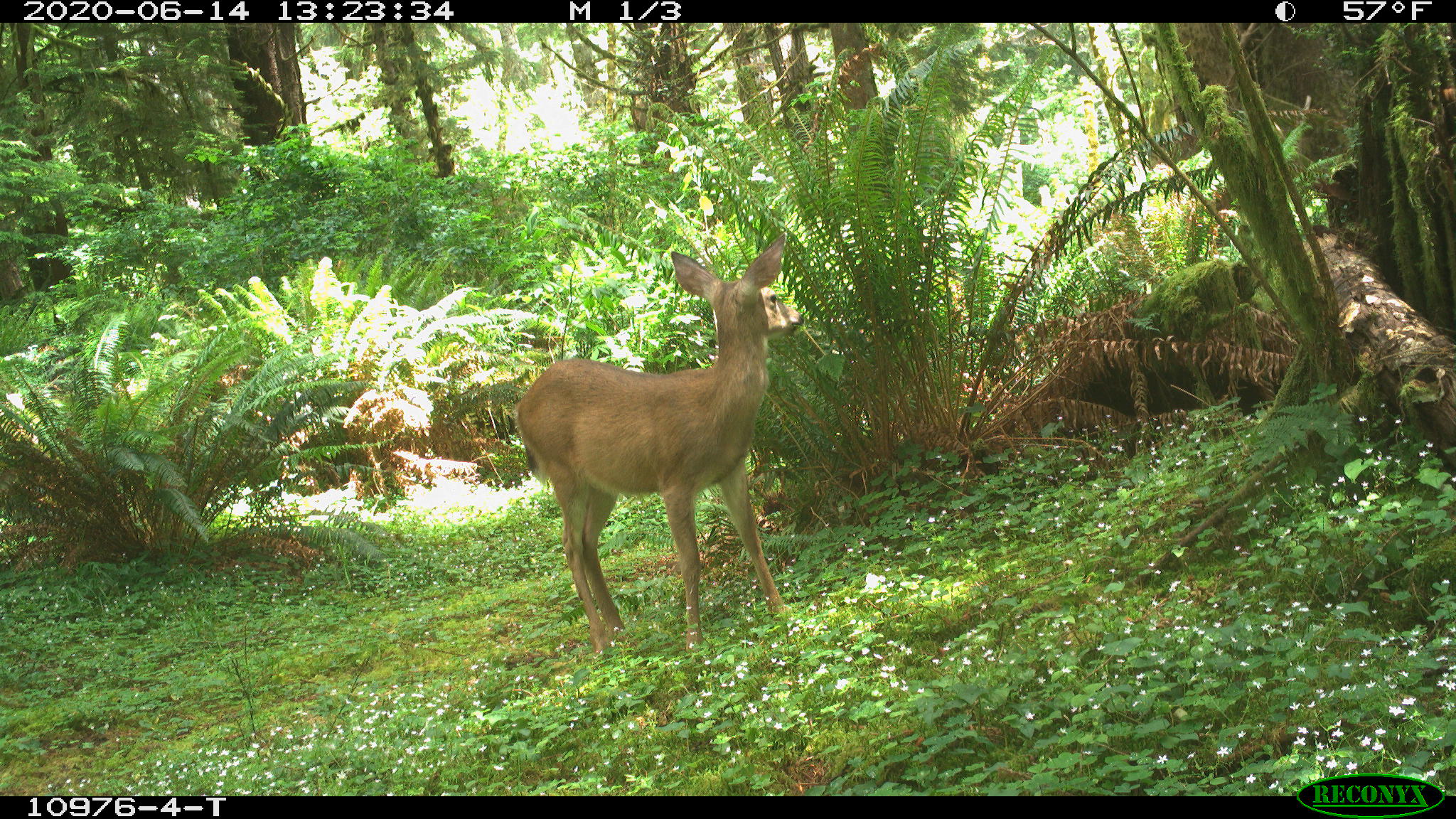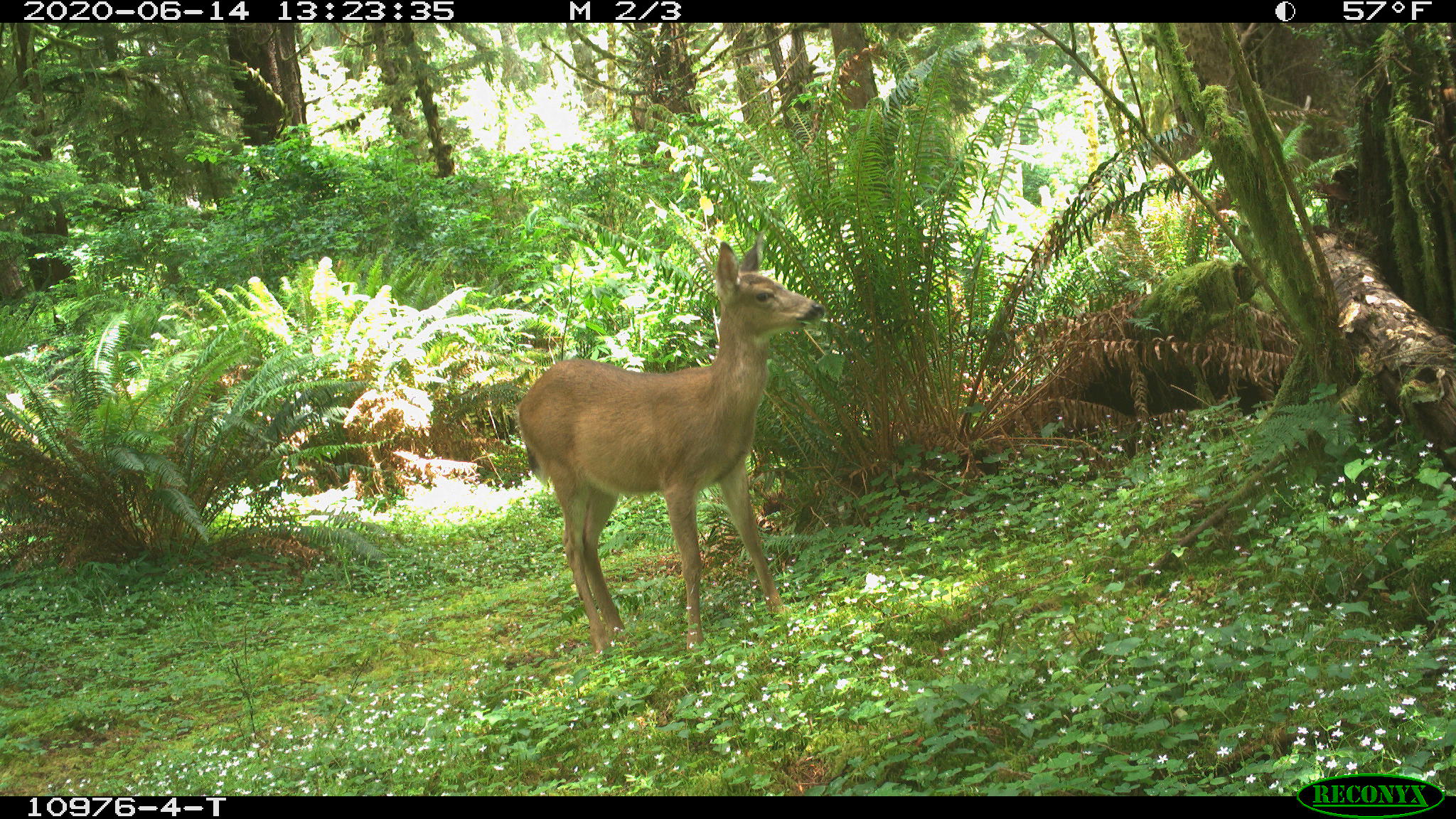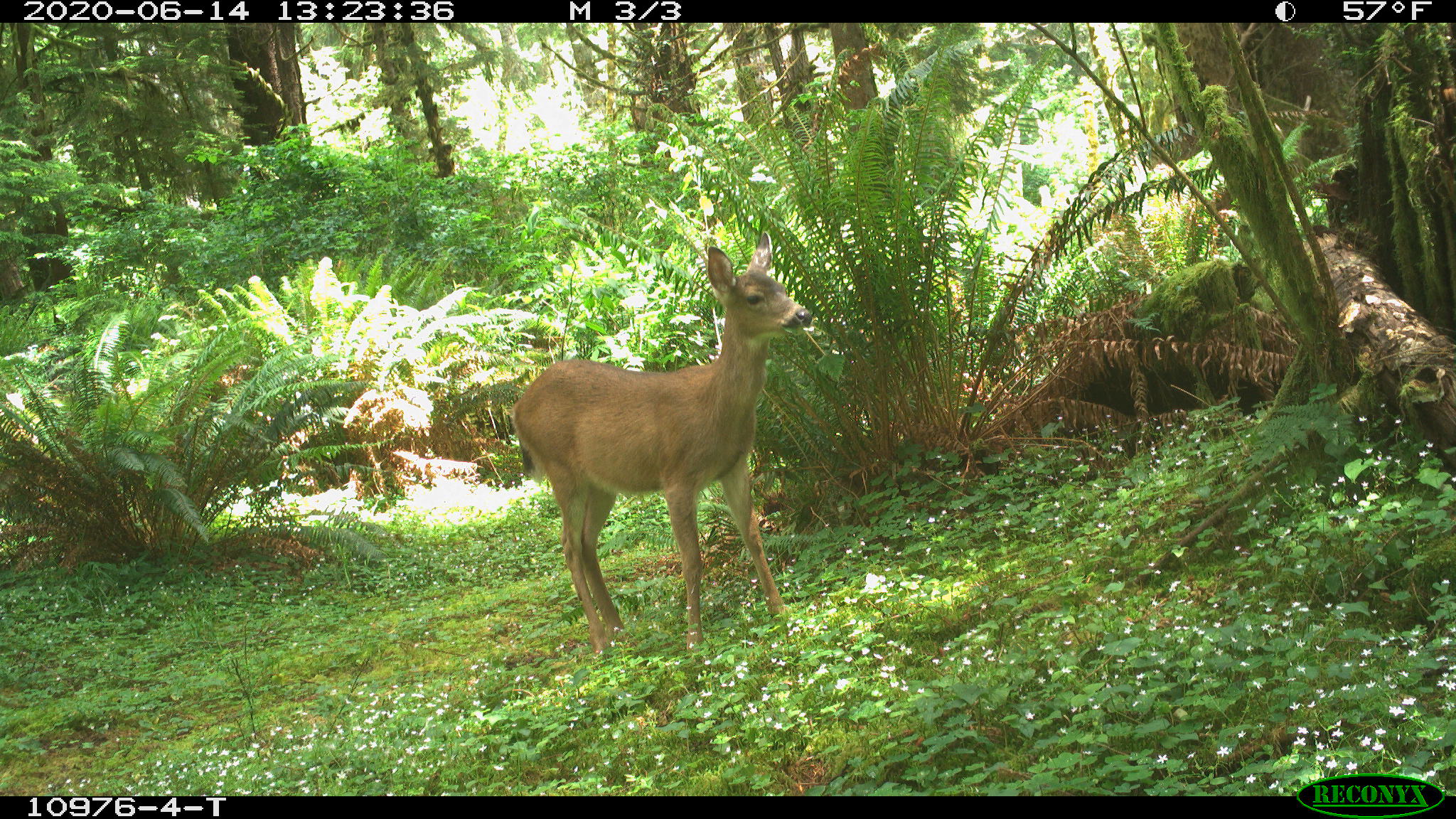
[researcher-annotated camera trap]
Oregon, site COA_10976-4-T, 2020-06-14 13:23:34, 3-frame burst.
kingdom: Animalia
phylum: Chordata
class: Mammalia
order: Artiodactyla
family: Cervidae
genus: Odocoileus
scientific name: Odocoileus hemionus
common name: black-tailed deer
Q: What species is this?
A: Black-tailed deer (Odocoileus hemionus).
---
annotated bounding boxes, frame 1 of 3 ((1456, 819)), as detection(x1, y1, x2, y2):
black-tailed deer: detection(505, 222, 818, 660)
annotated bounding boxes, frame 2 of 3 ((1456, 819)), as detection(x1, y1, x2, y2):
black-tailed deer: detection(514, 236, 825, 655)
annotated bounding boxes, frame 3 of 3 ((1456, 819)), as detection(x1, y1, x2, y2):
black-tailed deer: detection(507, 228, 825, 658)